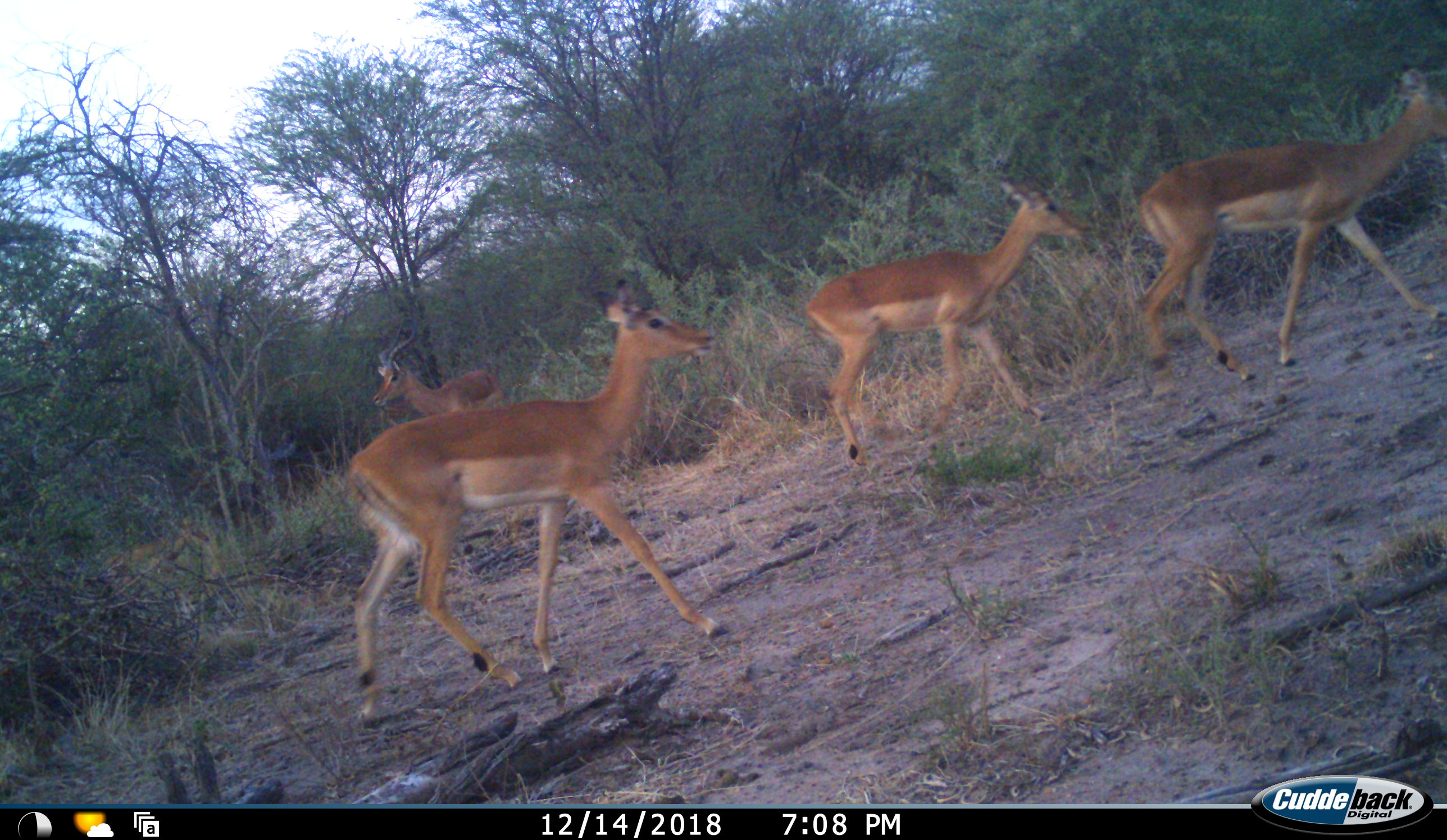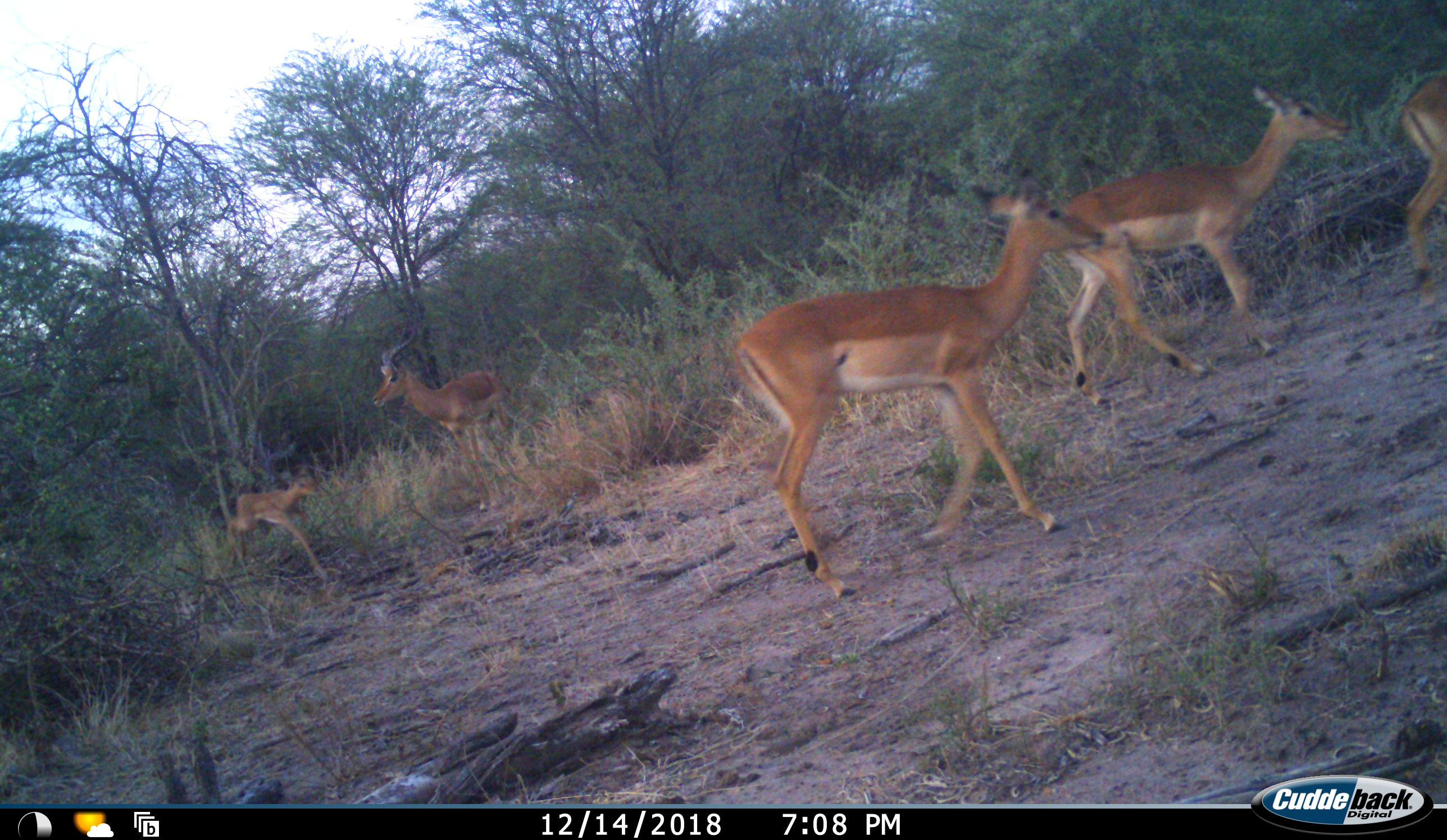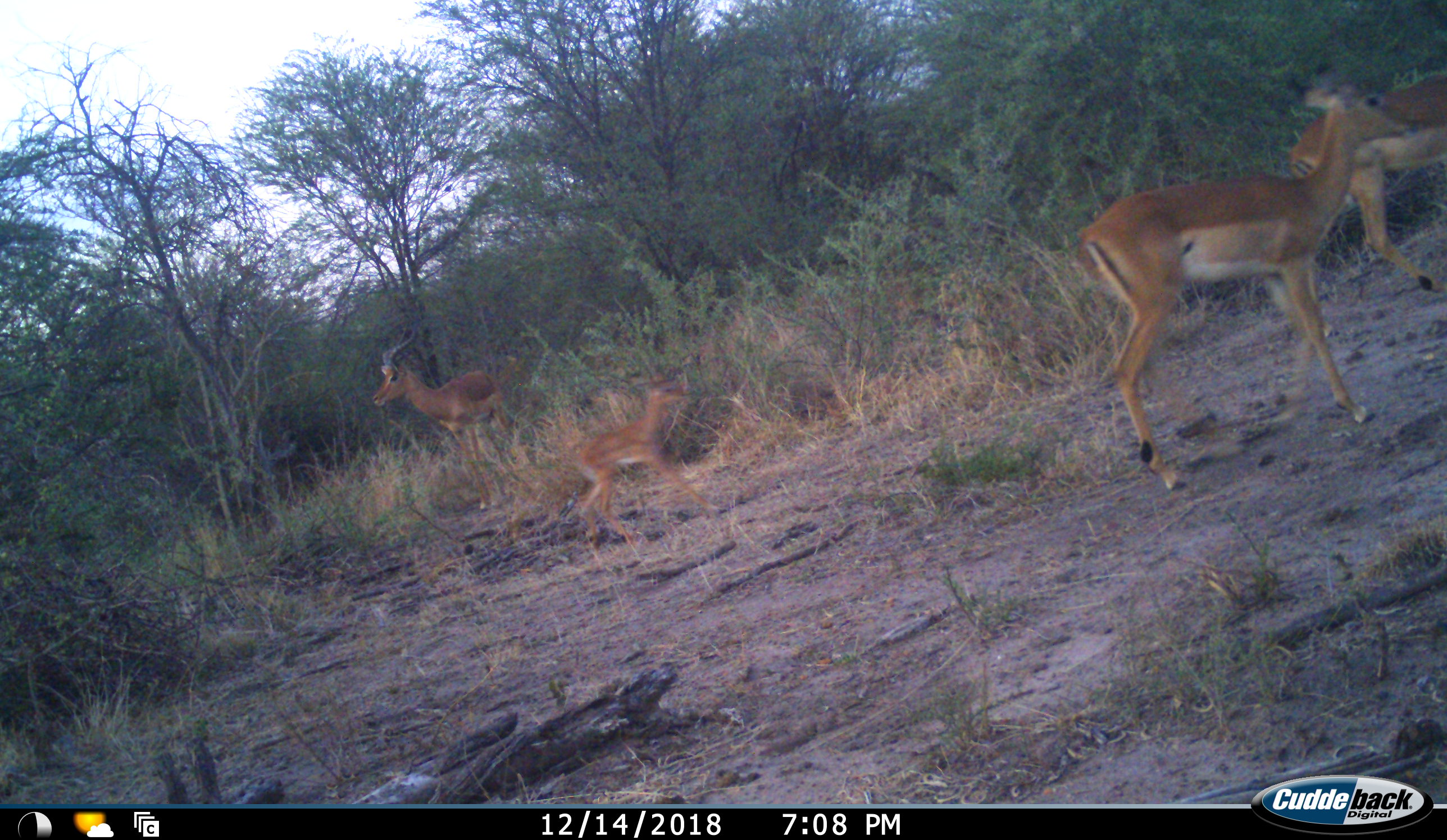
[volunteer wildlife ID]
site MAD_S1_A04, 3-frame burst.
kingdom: Animalia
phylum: Chordata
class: Mammalia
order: Artiodactyla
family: Bovidae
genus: Aepyceros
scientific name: Aepyceros melampus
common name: impala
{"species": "impala (Aepyceros melampus)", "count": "5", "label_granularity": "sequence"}